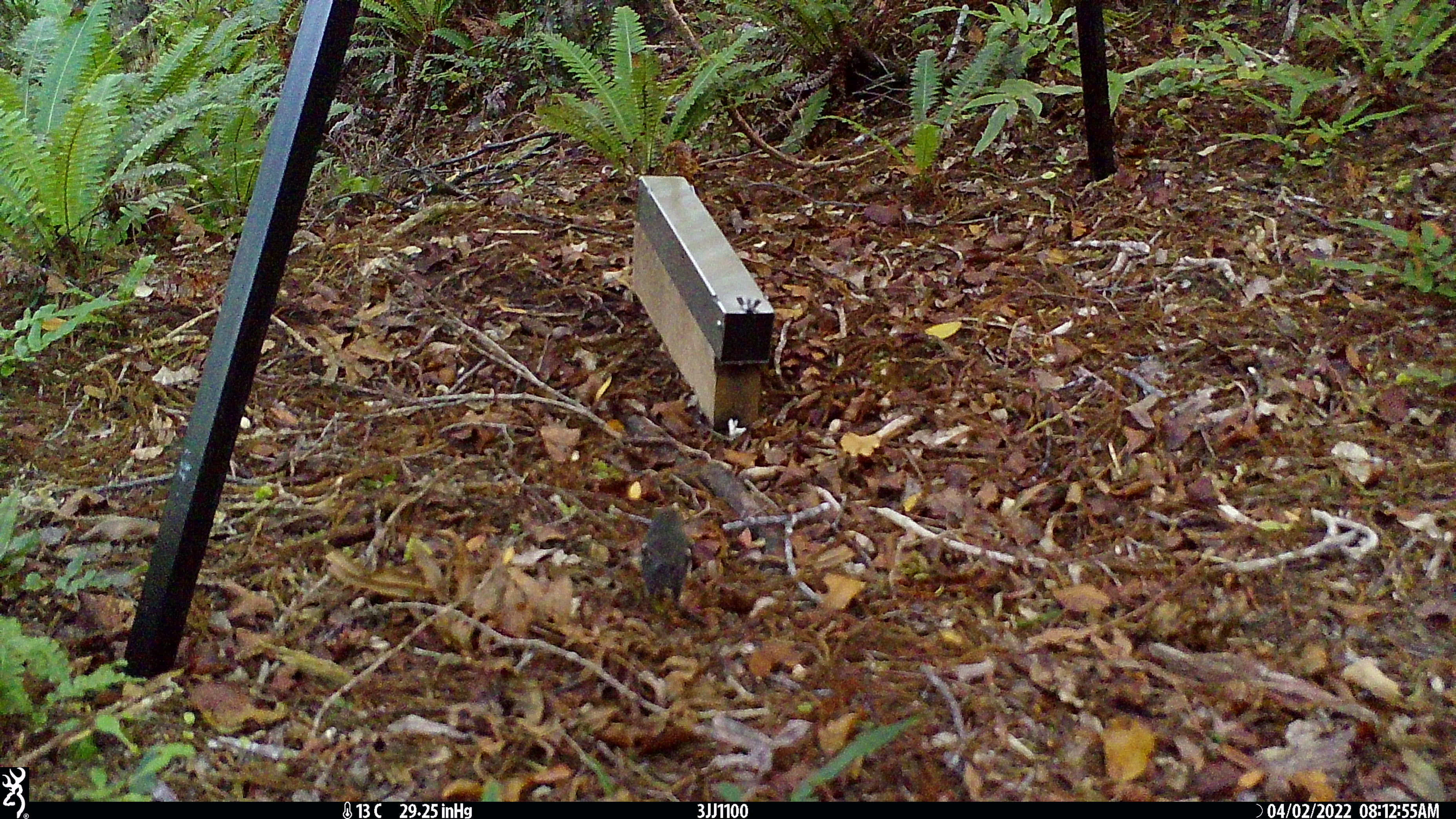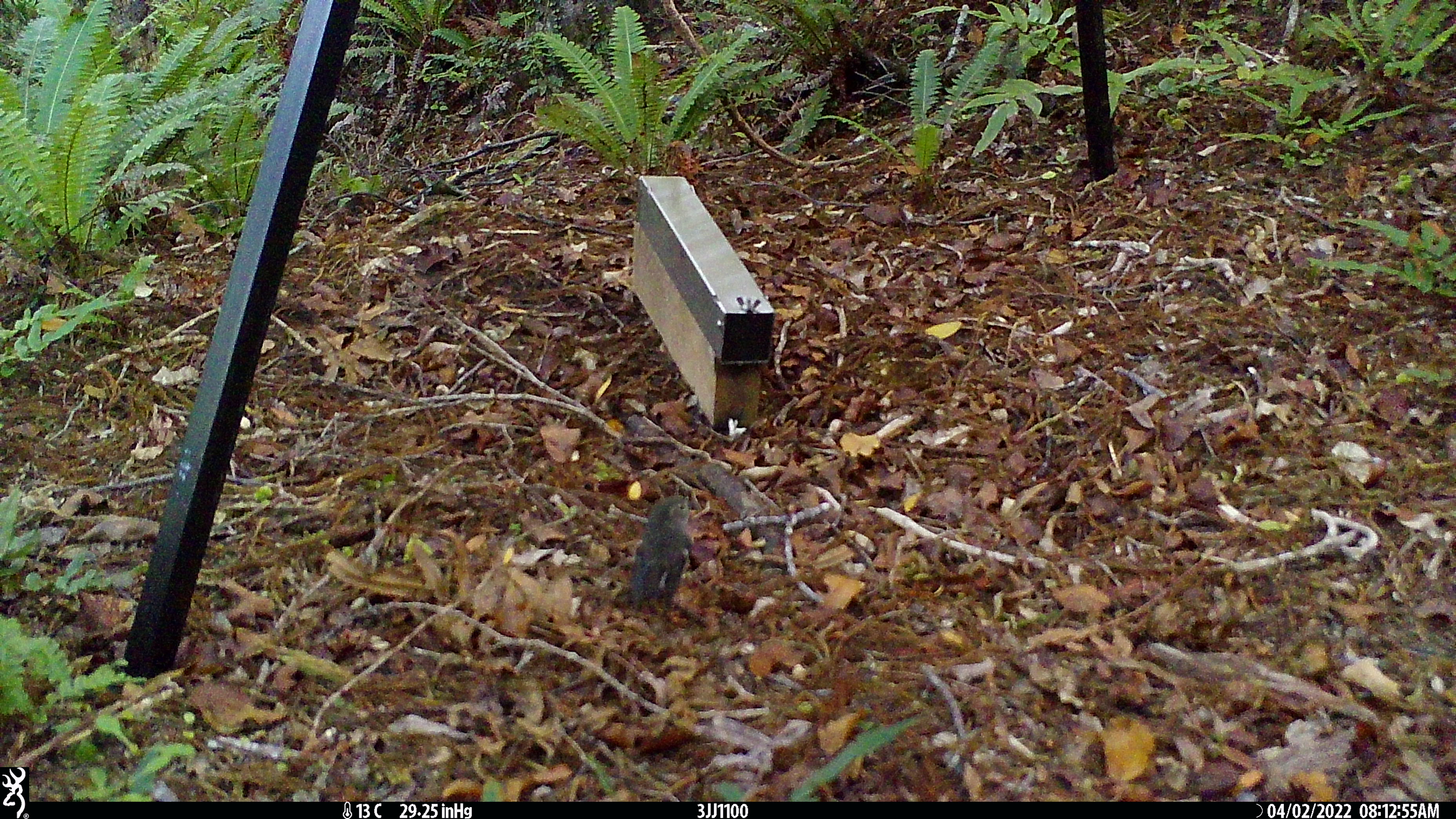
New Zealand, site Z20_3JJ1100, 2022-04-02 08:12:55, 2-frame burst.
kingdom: Animalia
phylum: Chordata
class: Aves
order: Passeriformes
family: Petroicidae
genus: Petroica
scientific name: Petroica macrocephala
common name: tomtit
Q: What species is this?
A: Tomtit (Petroica macrocephala).